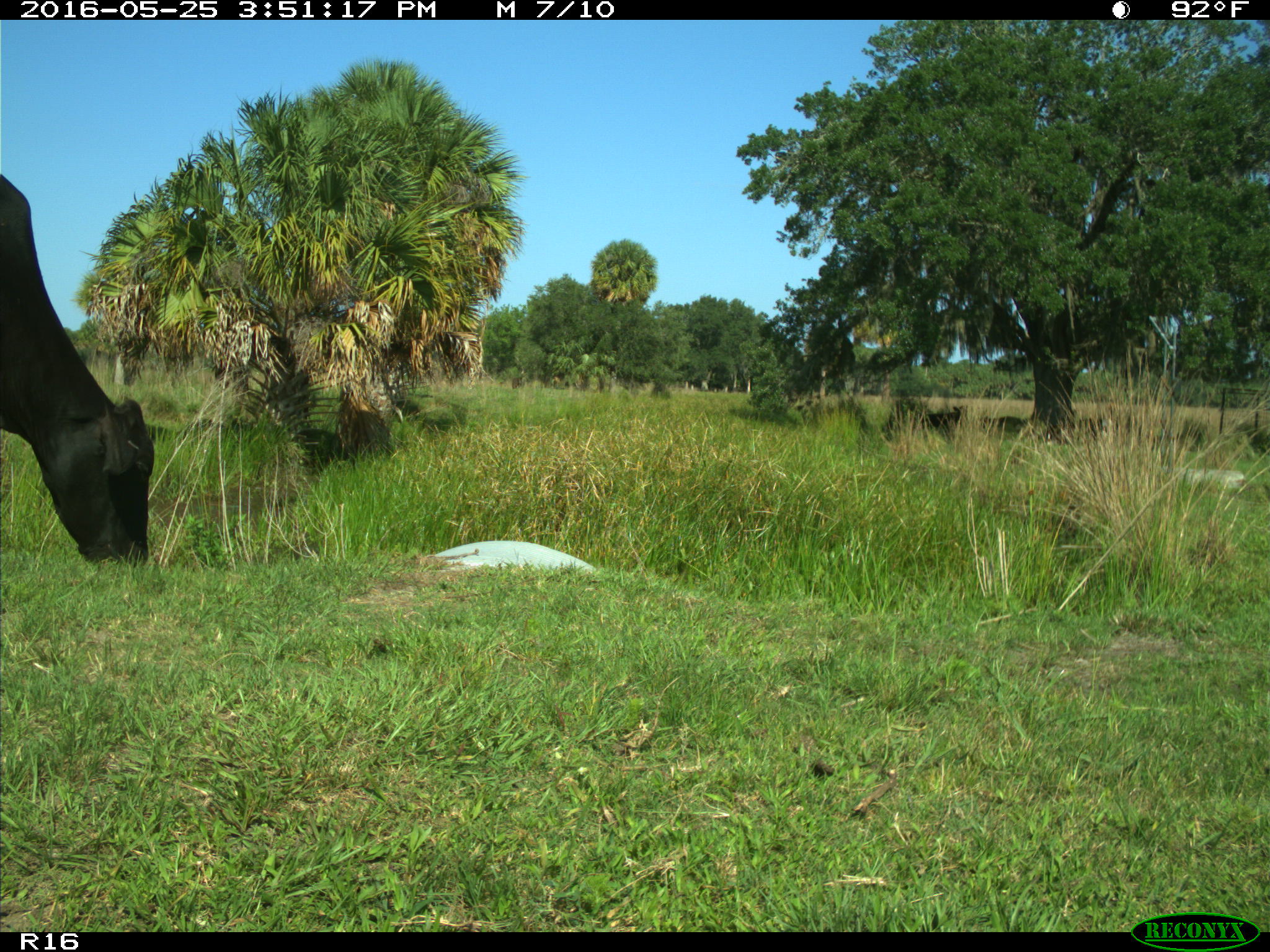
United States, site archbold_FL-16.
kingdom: Animalia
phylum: Chordata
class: Mammalia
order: Artiodactyla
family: Bovidae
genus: Bos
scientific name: Bos taurus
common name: domestic cow